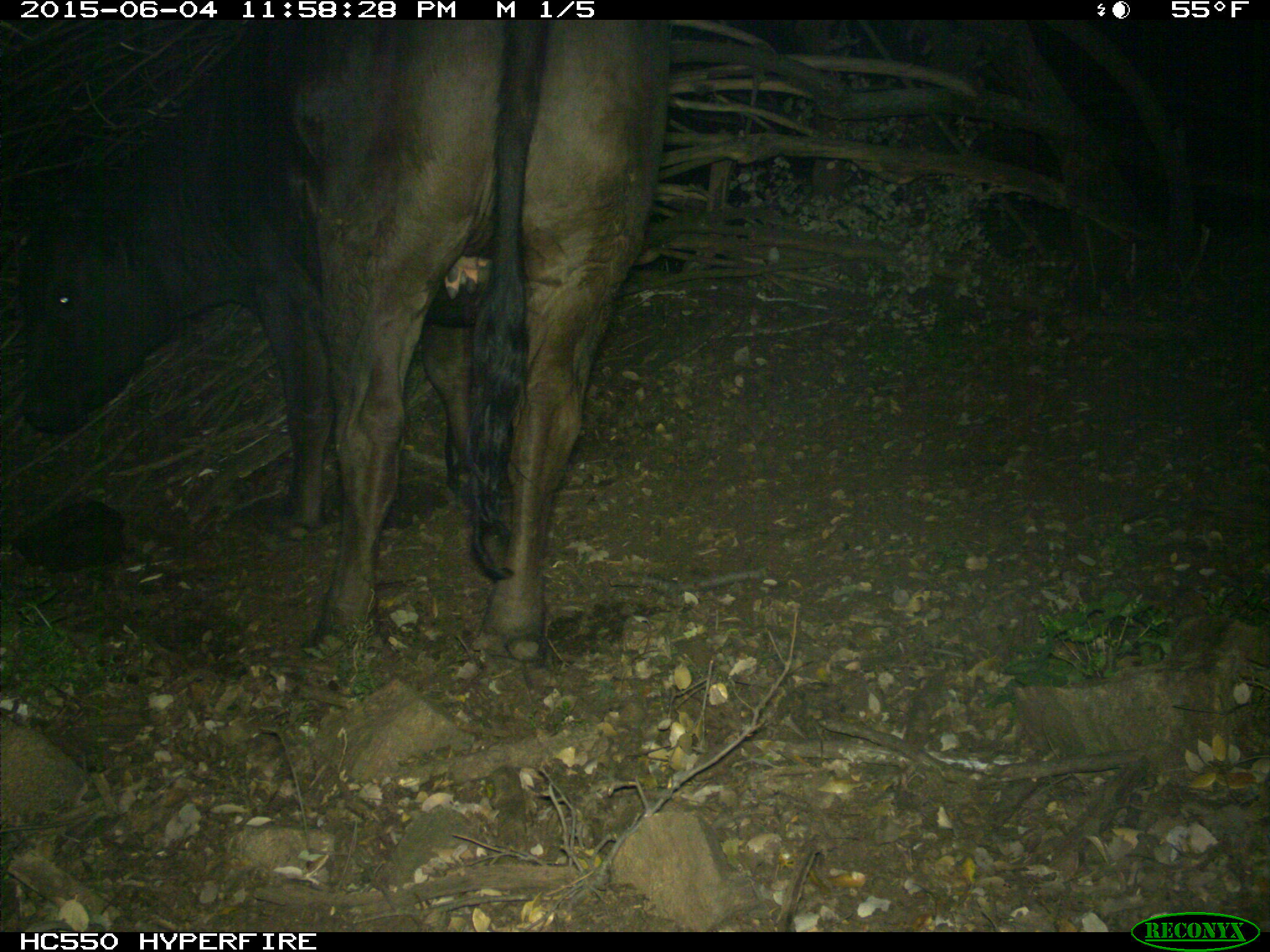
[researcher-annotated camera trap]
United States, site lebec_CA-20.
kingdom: Animalia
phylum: Chordata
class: Mammalia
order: Artiodactyla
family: Bovidae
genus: Bos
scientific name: Bos taurus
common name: domestic cow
Bos taurus (domestic cow).